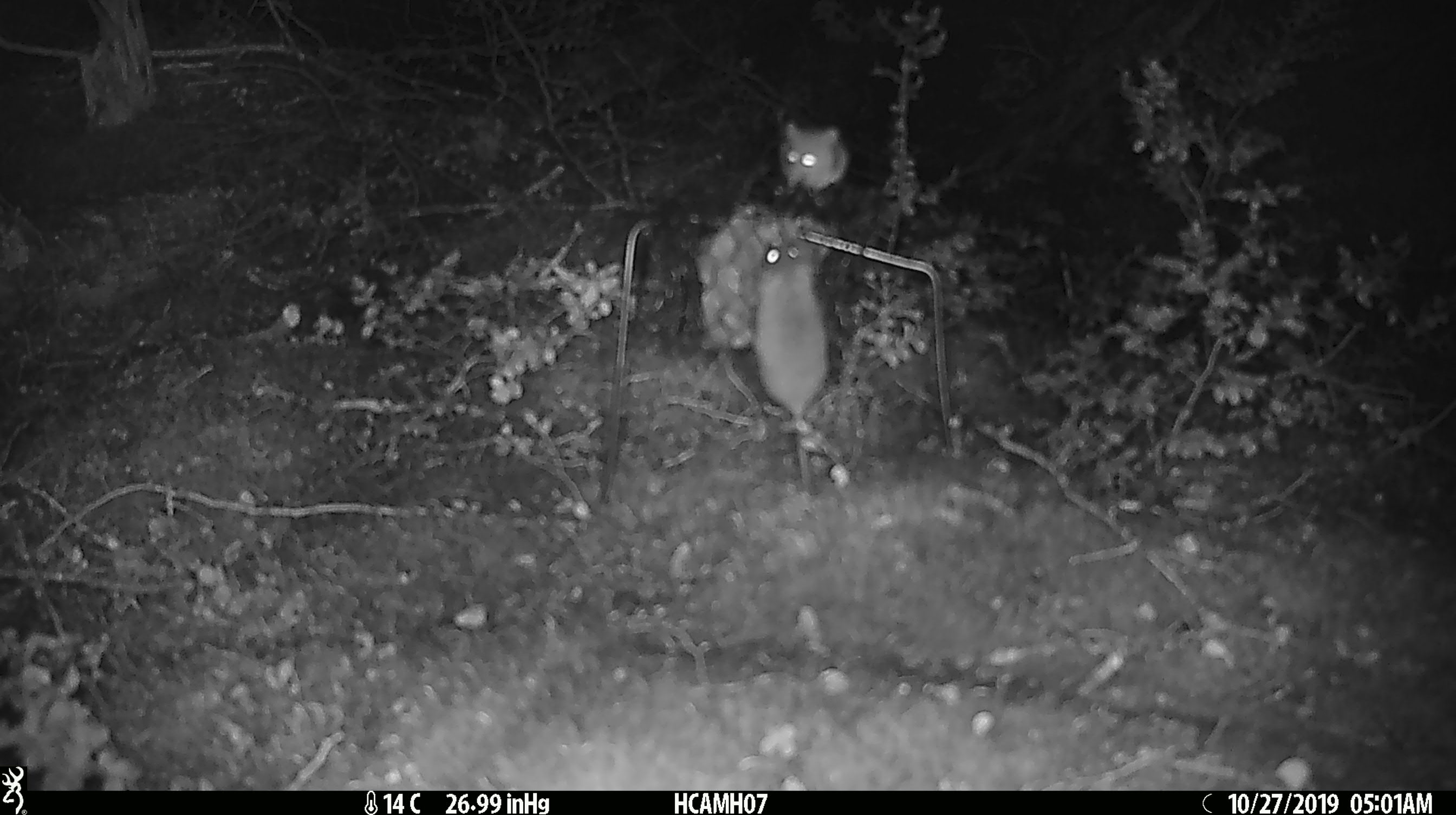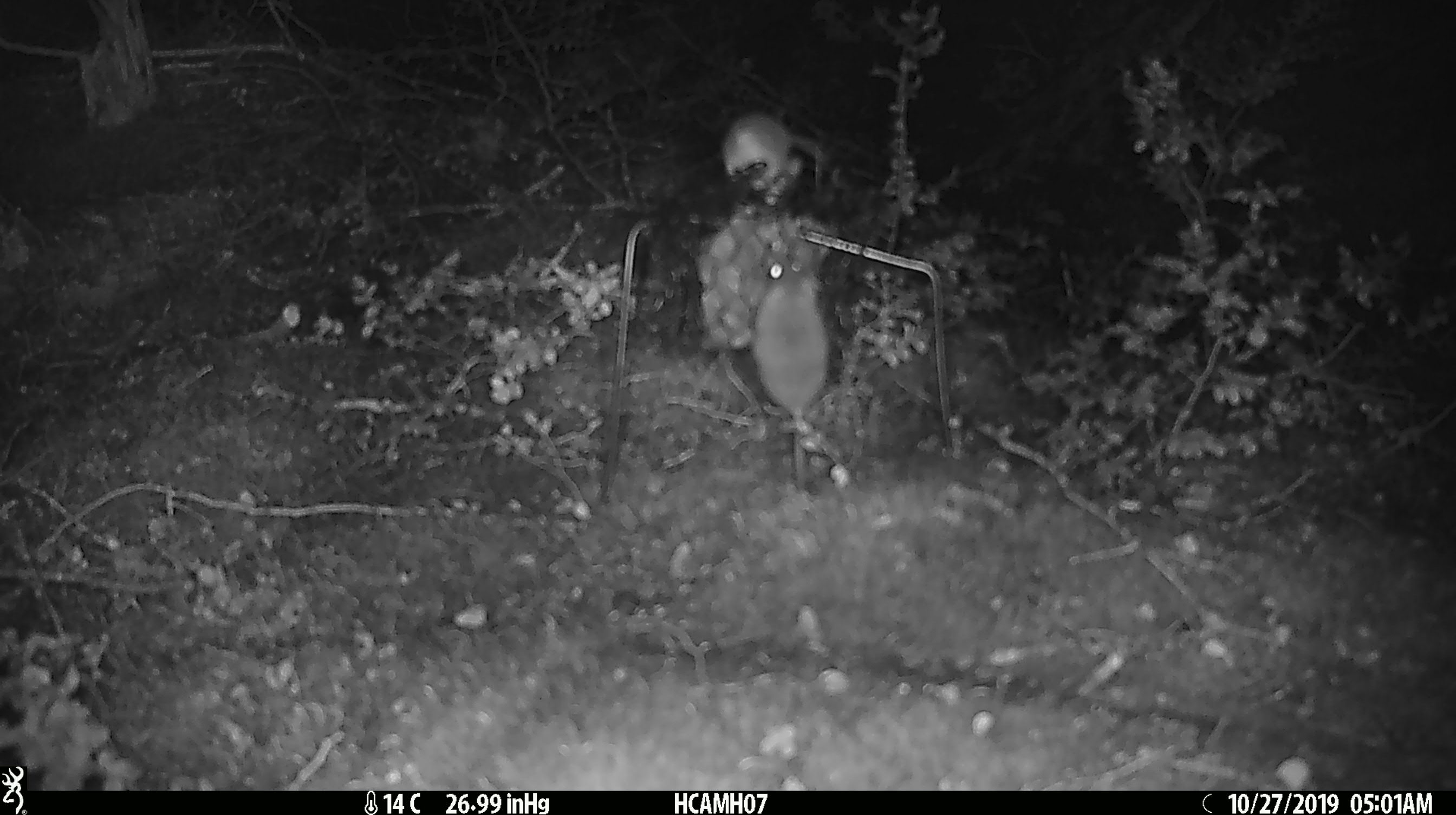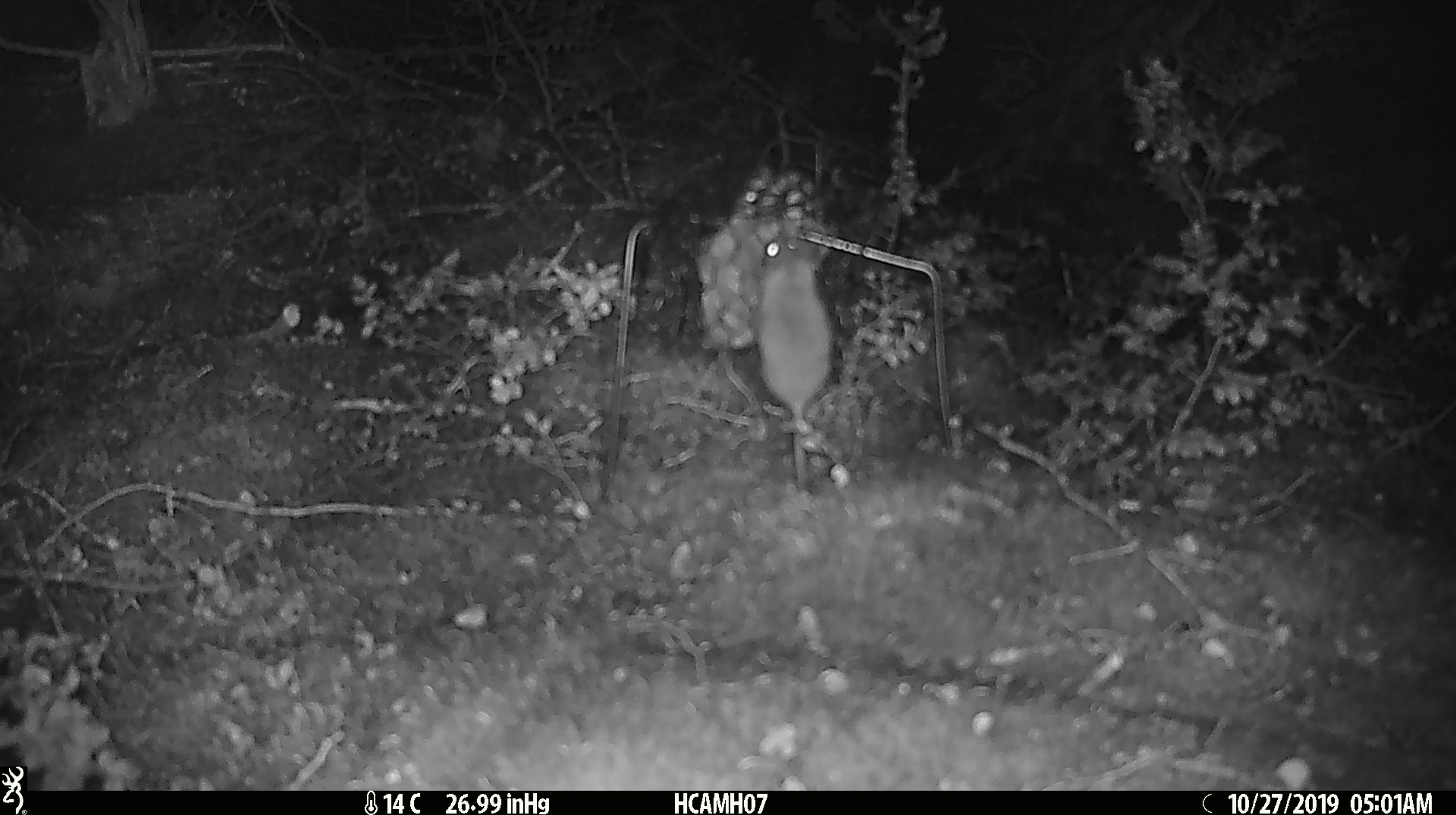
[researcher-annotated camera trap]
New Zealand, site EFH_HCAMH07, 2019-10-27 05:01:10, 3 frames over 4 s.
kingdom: Animalia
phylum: Chordata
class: Mammalia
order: Rodentia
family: Muridae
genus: Mus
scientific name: Mus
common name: mouse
Mouse (Mus).